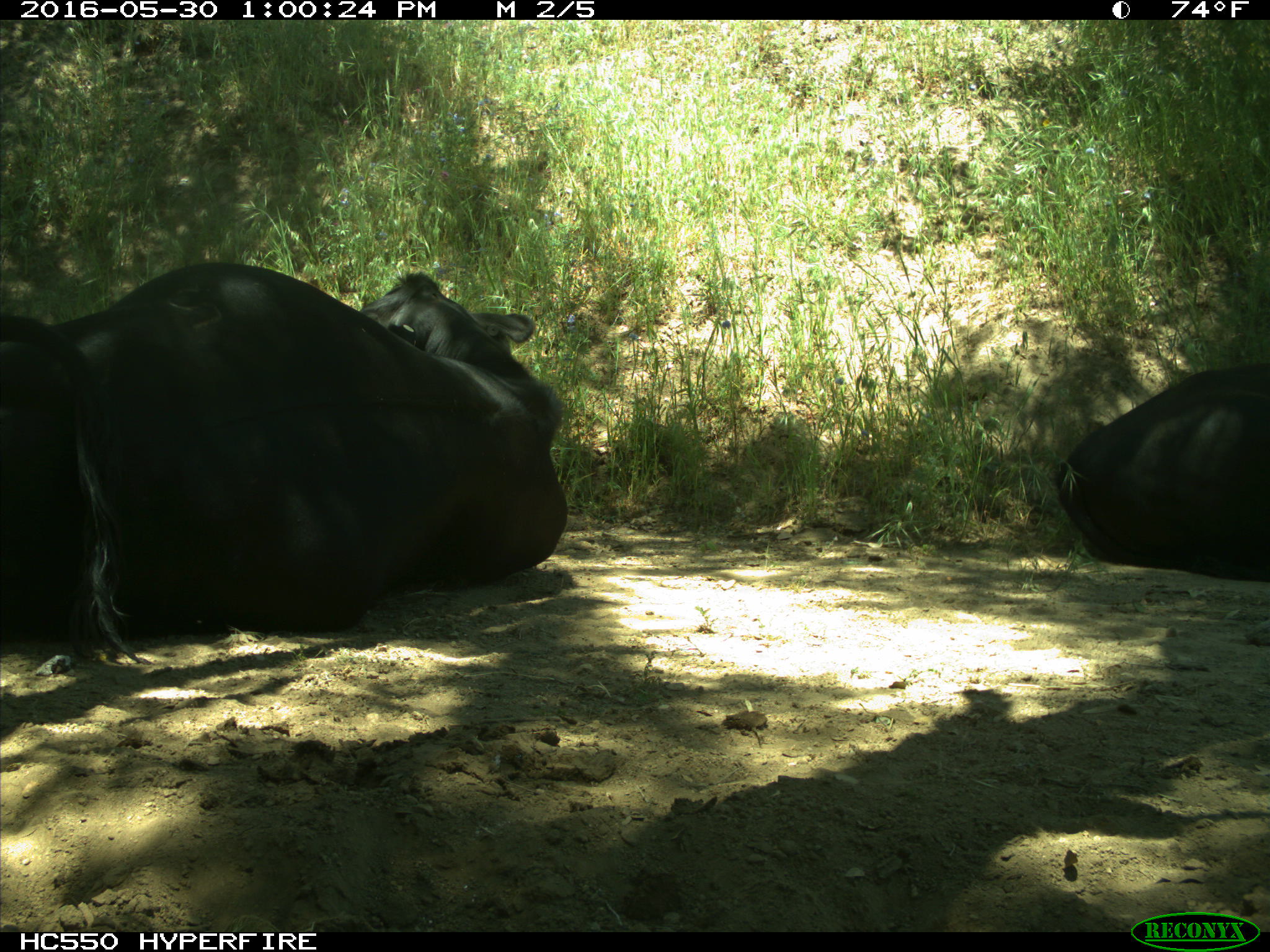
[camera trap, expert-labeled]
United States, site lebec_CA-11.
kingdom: Animalia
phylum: Chordata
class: Mammalia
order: Artiodactyla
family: Bovidae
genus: Bos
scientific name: Bos taurus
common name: domestic cow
Bos taurus (domestic cow).